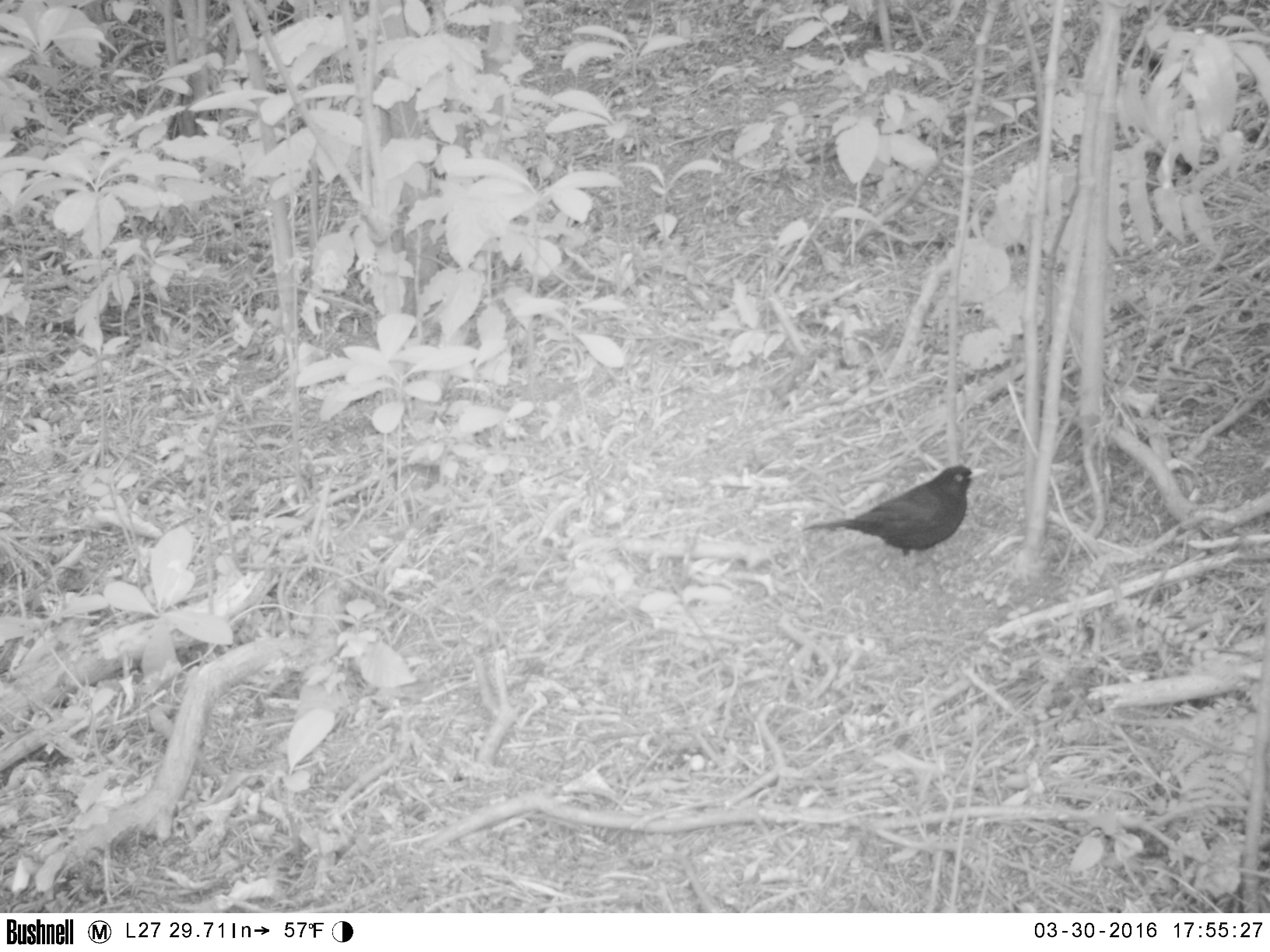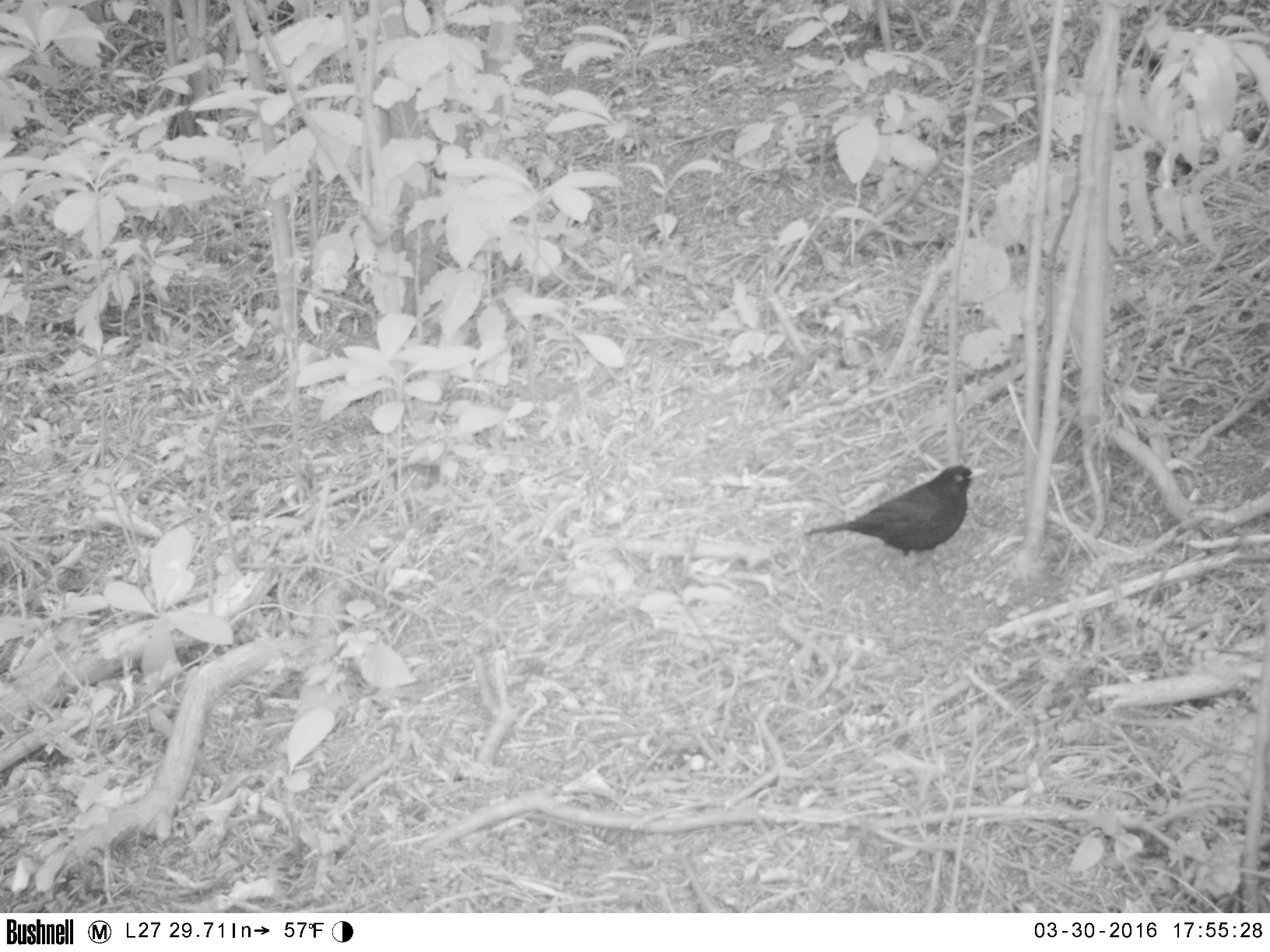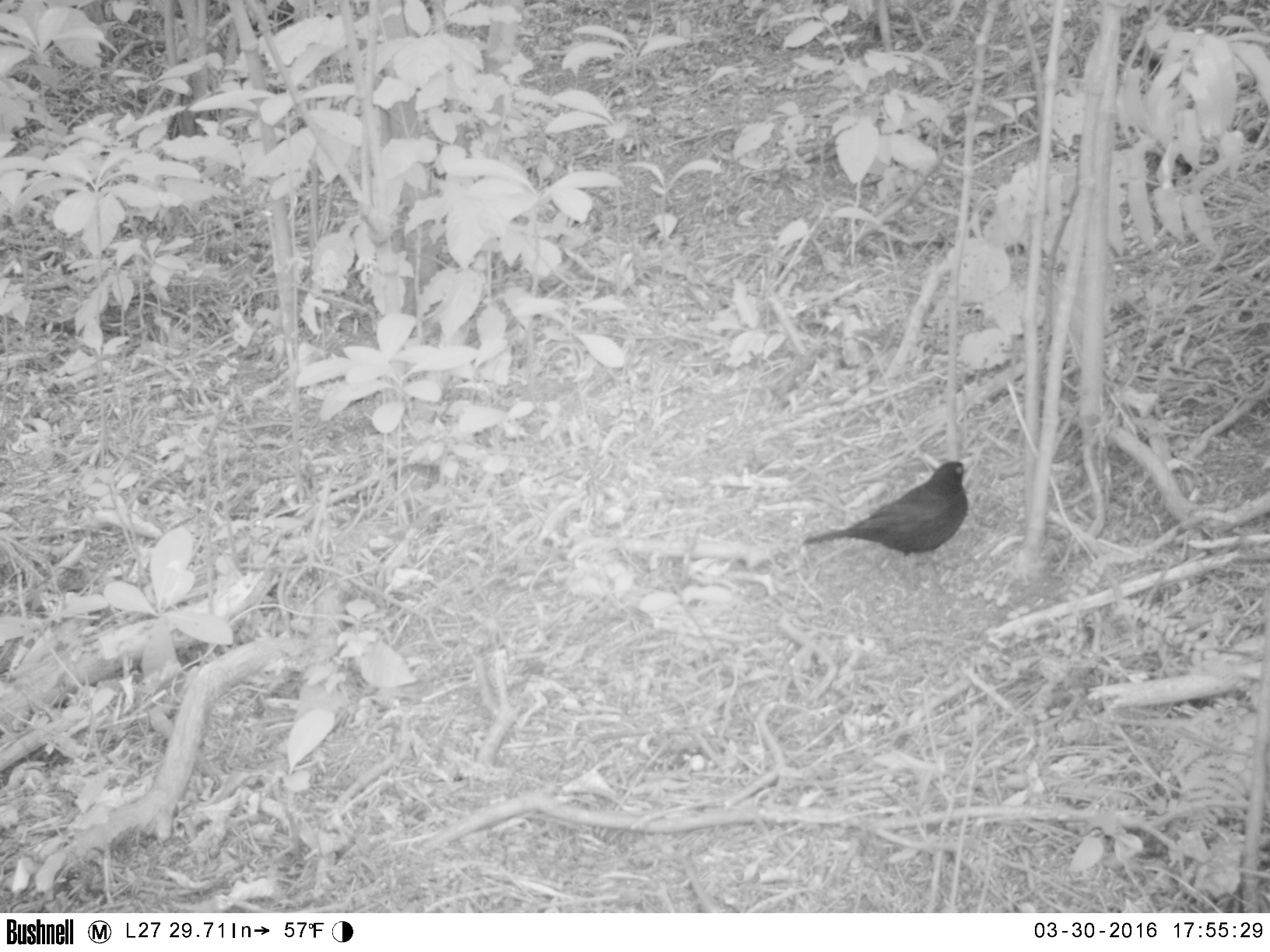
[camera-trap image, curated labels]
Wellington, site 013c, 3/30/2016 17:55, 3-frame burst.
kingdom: Animalia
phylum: Chordata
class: Aves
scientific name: Aves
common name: bird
Bird (Aves).